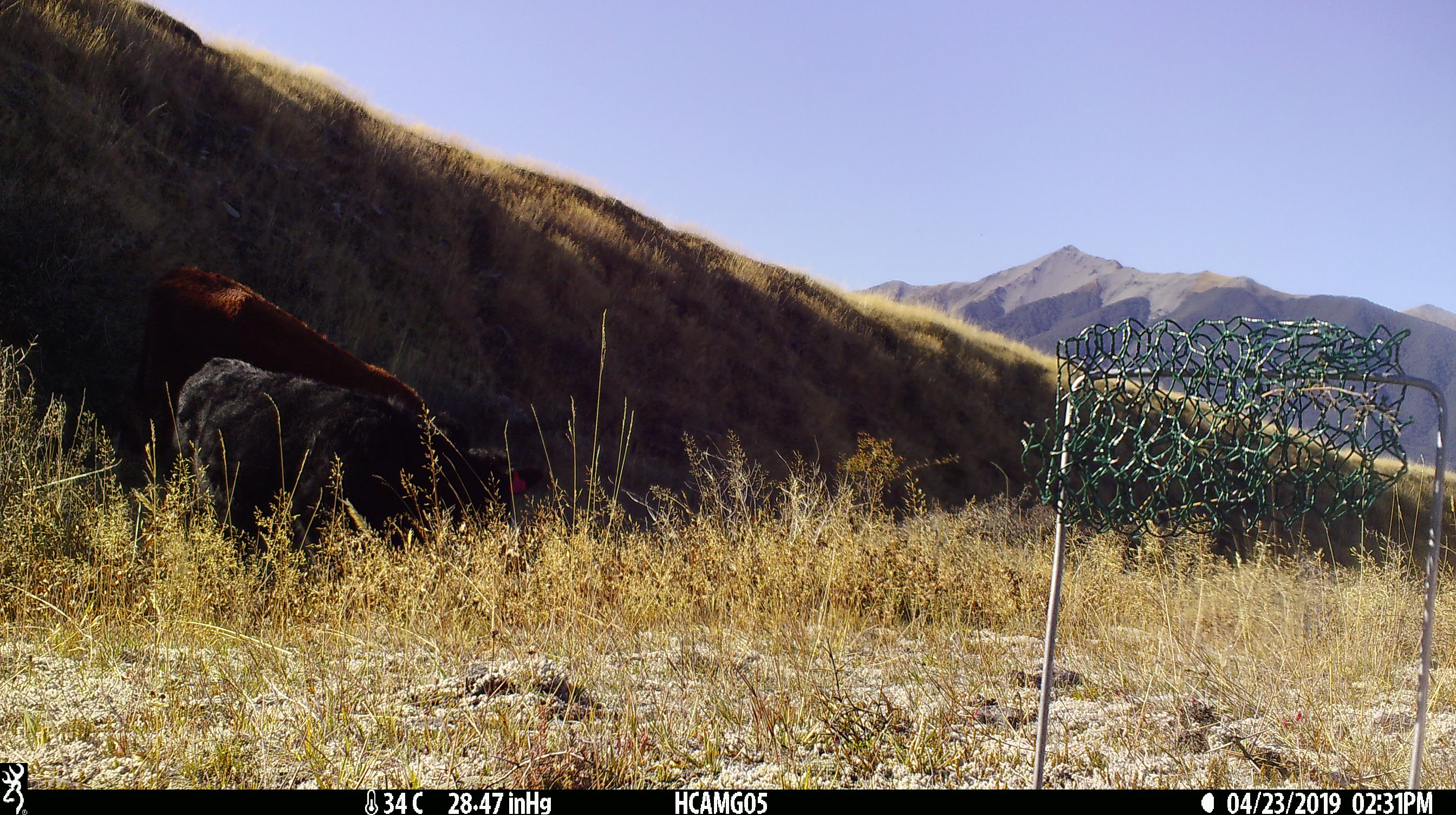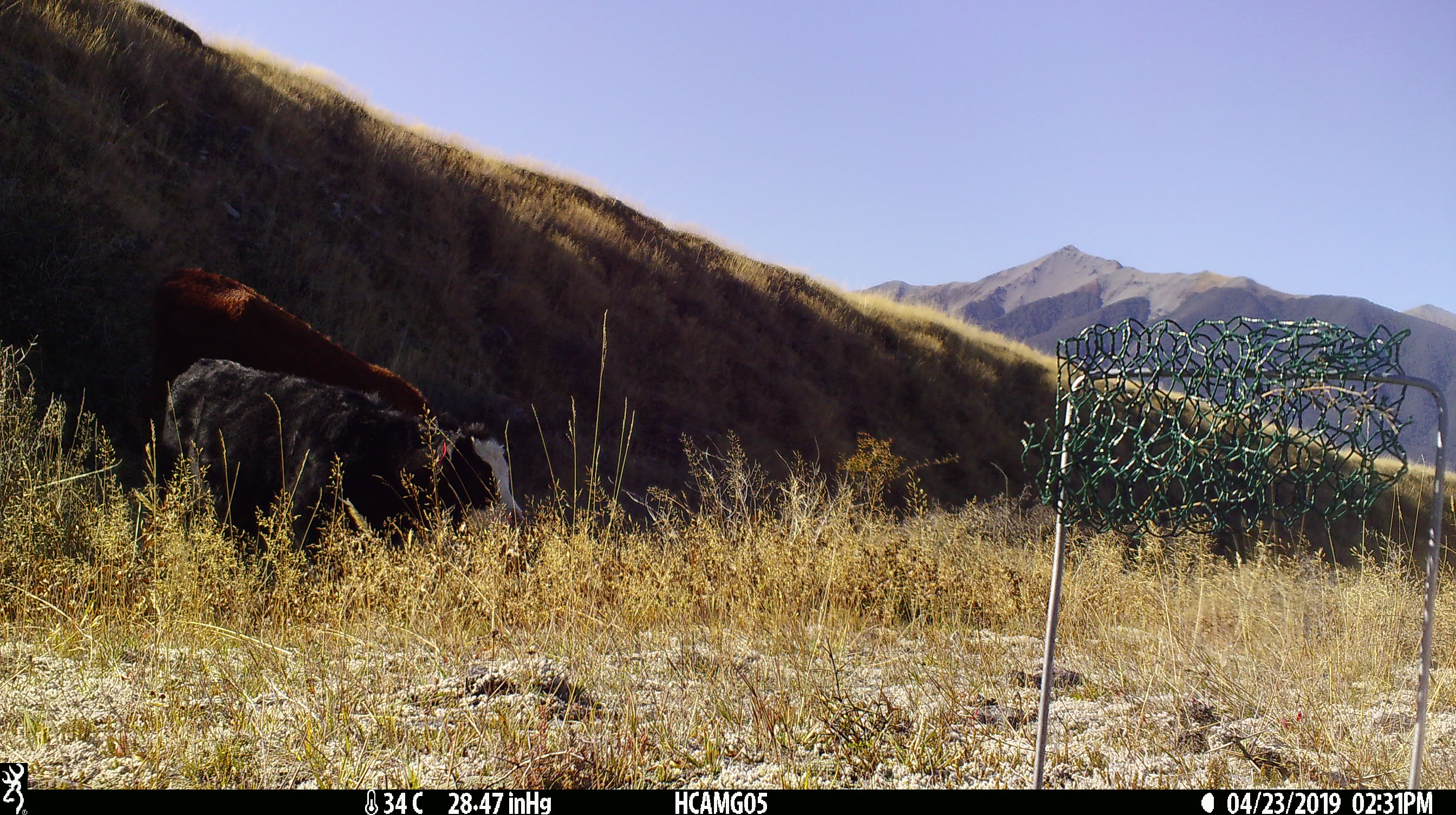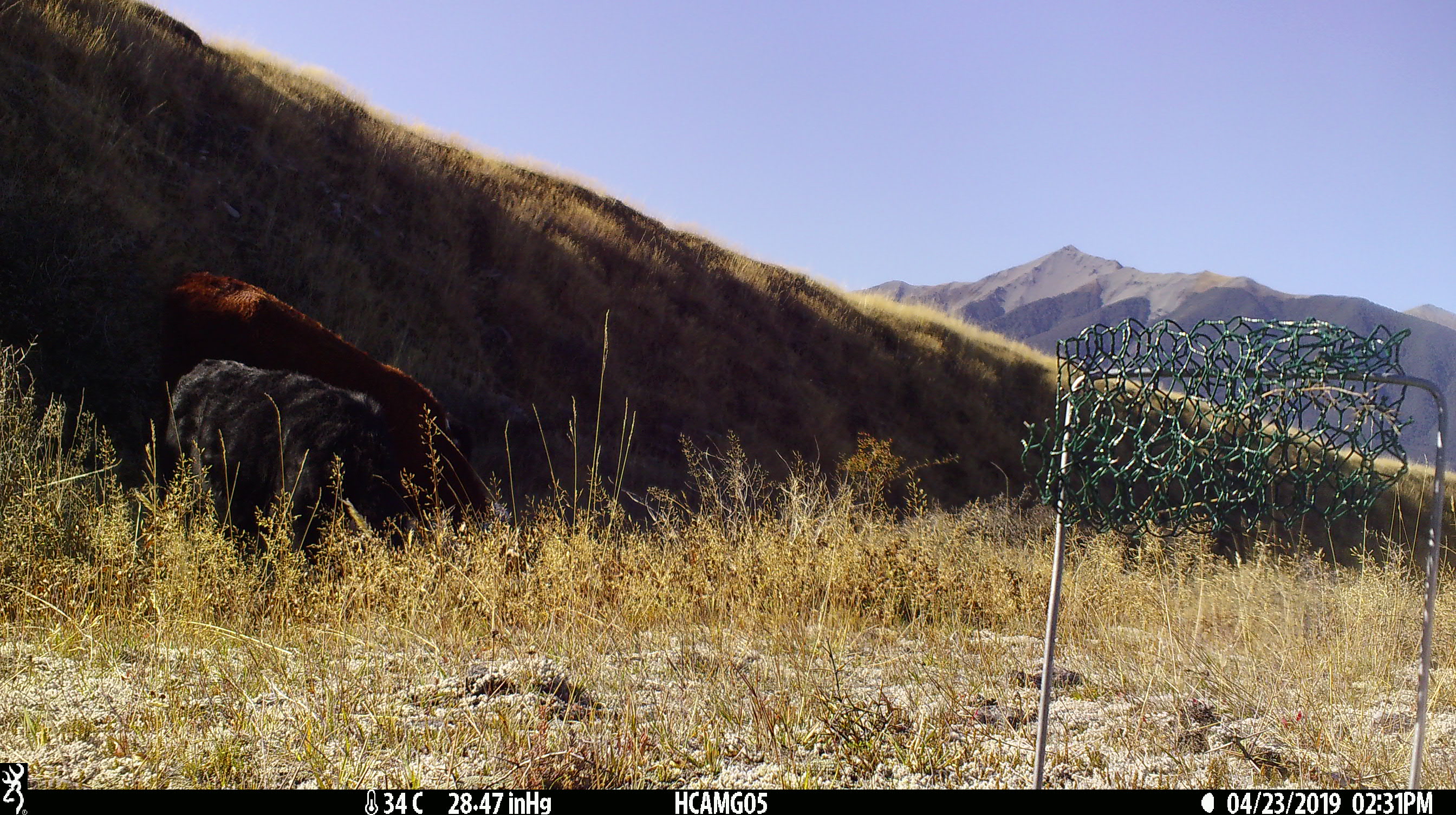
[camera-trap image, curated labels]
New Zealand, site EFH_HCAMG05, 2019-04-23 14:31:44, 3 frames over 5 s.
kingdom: Animalia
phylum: Chordata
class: Mammalia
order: Artiodactyla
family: Bovidae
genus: Bos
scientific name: Bos taurus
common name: domestic cow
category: cow